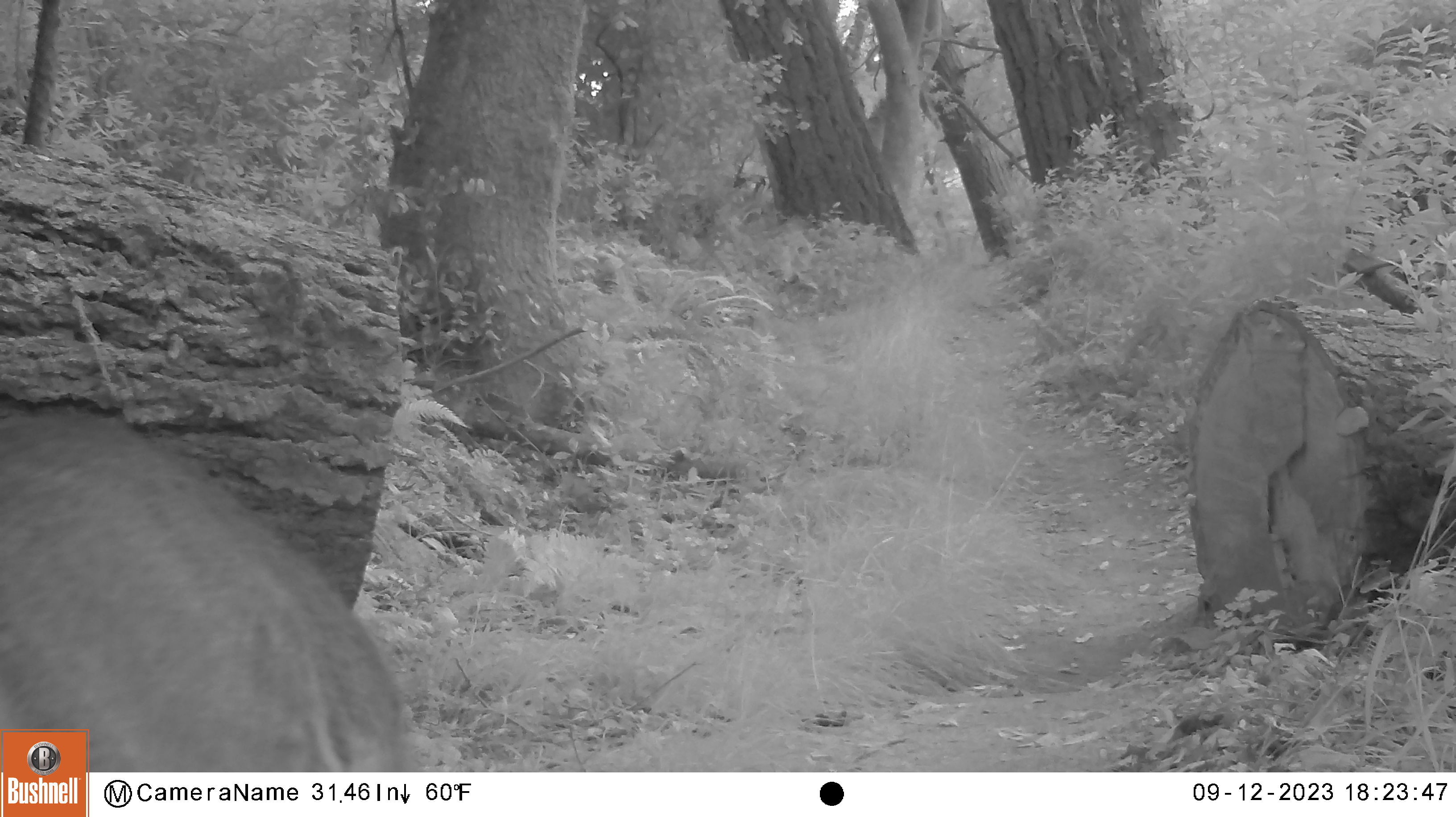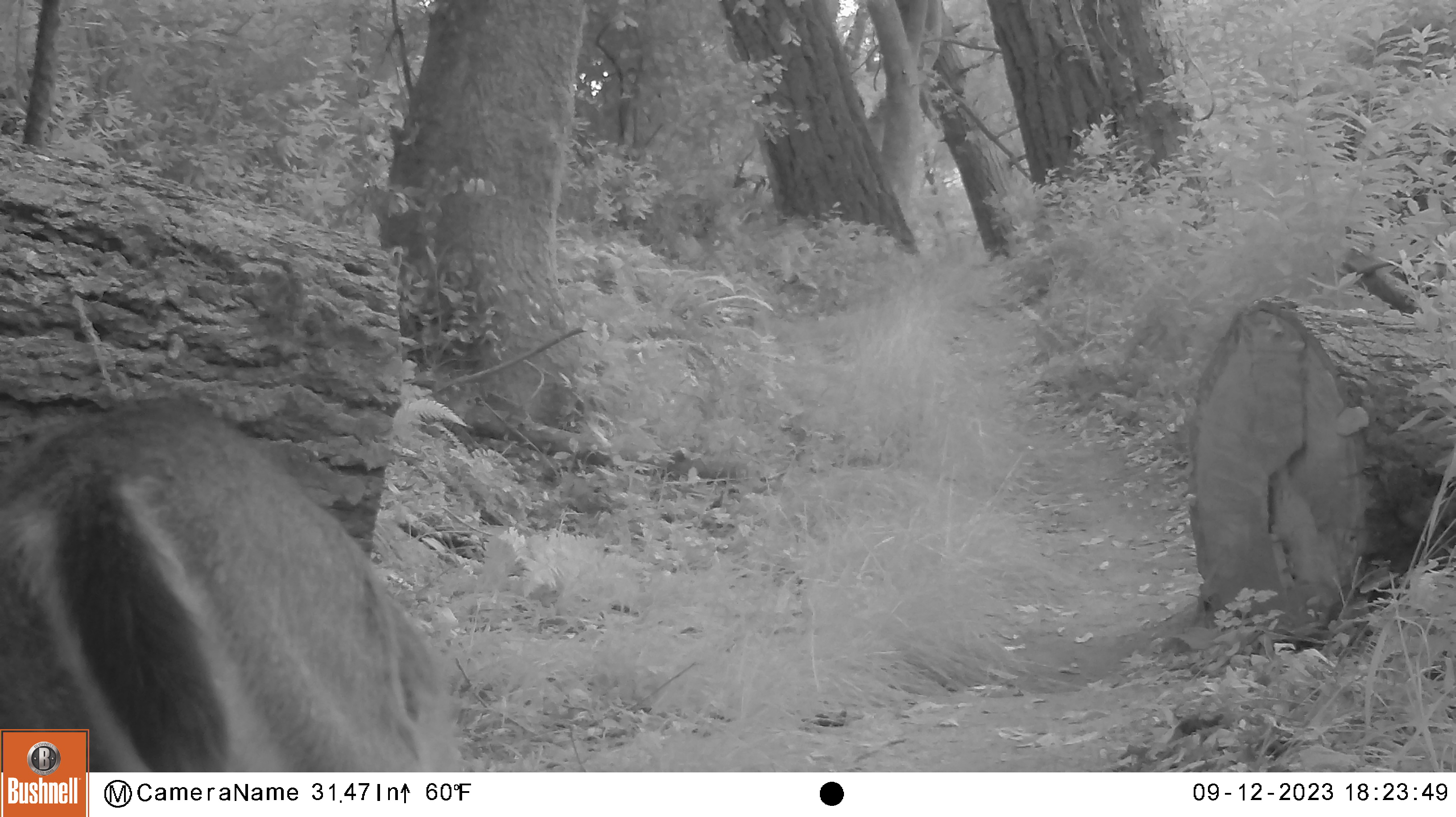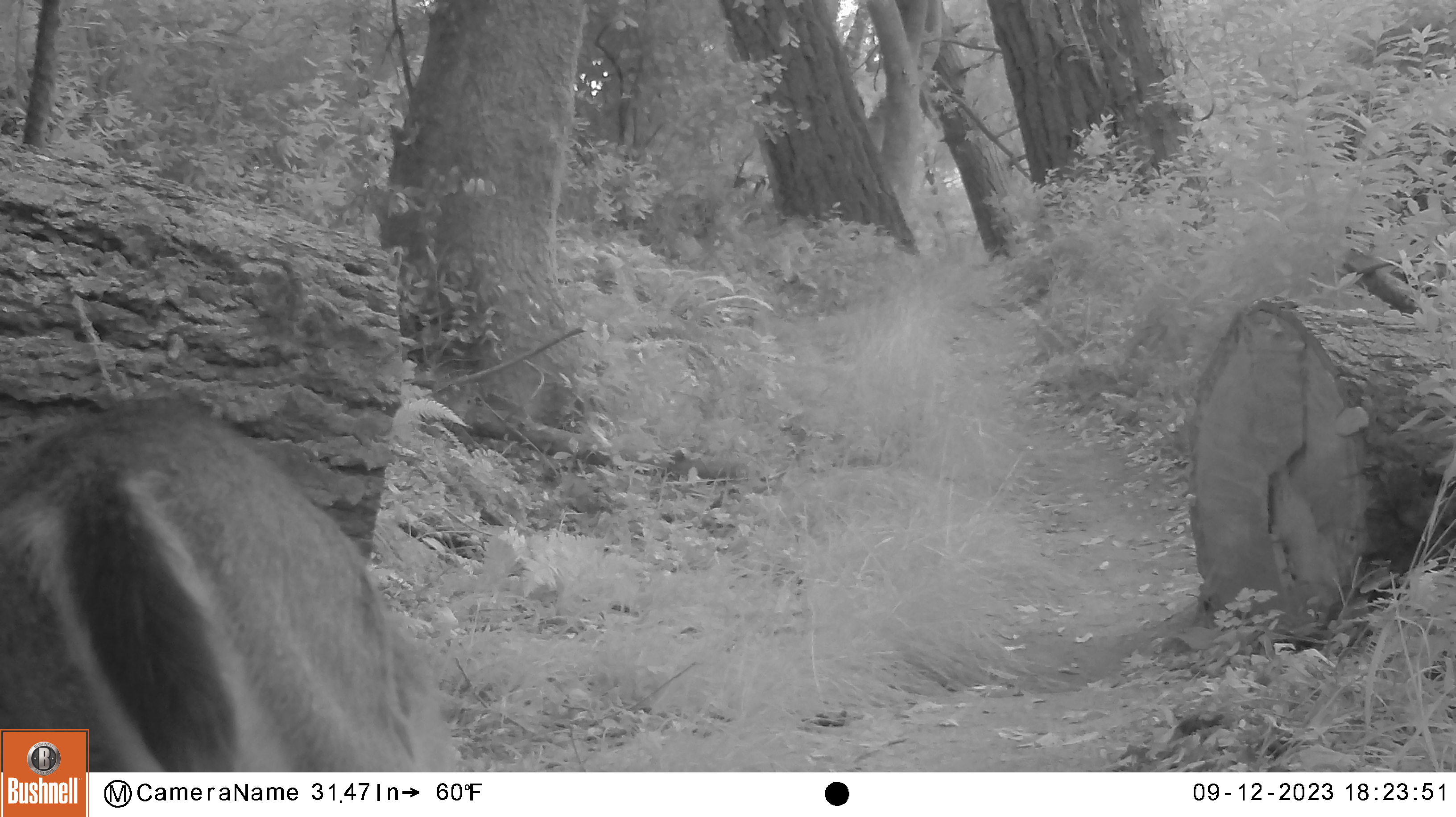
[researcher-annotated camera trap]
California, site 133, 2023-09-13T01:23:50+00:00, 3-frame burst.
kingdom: Animalia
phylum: Chordata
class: Mammalia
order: Artiodactyla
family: Cervidae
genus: Odocoileus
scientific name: Odocoileus hemionus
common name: mule deer